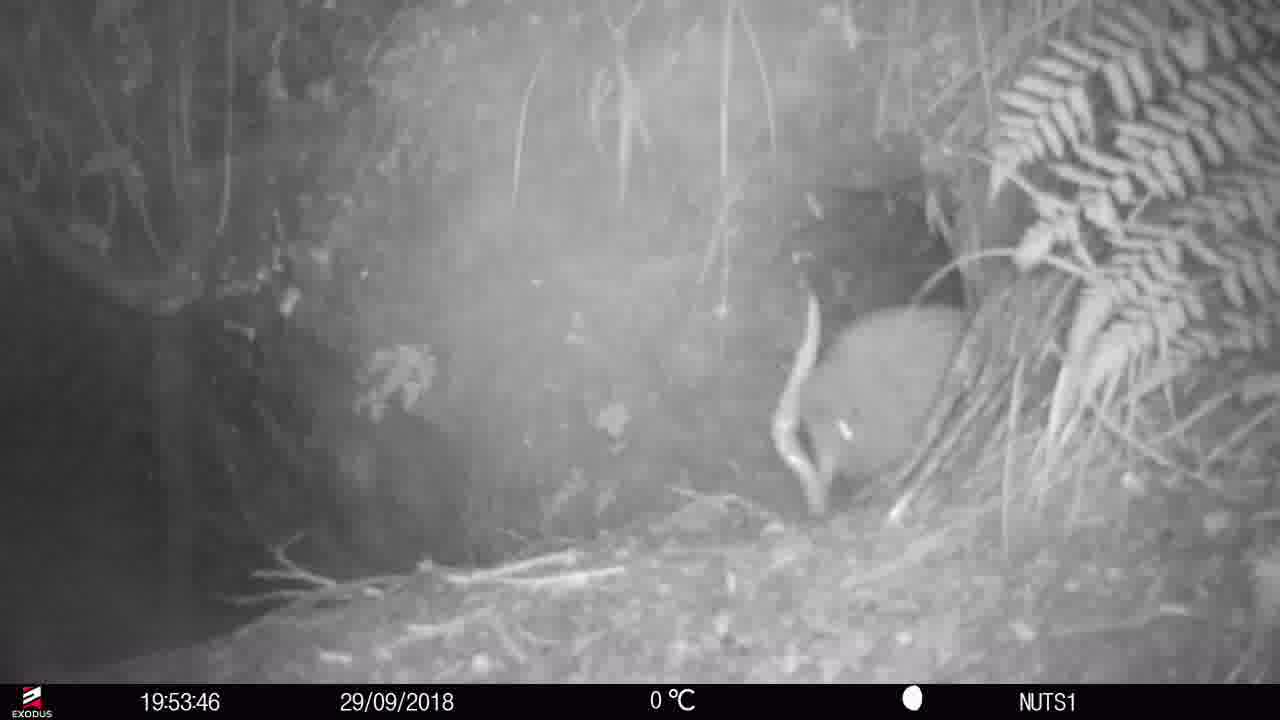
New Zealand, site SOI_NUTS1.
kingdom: Animalia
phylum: Chordata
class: Aves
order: Apterygiformes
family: Apterygidae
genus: Apteryx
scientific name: Apteryx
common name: kiwi